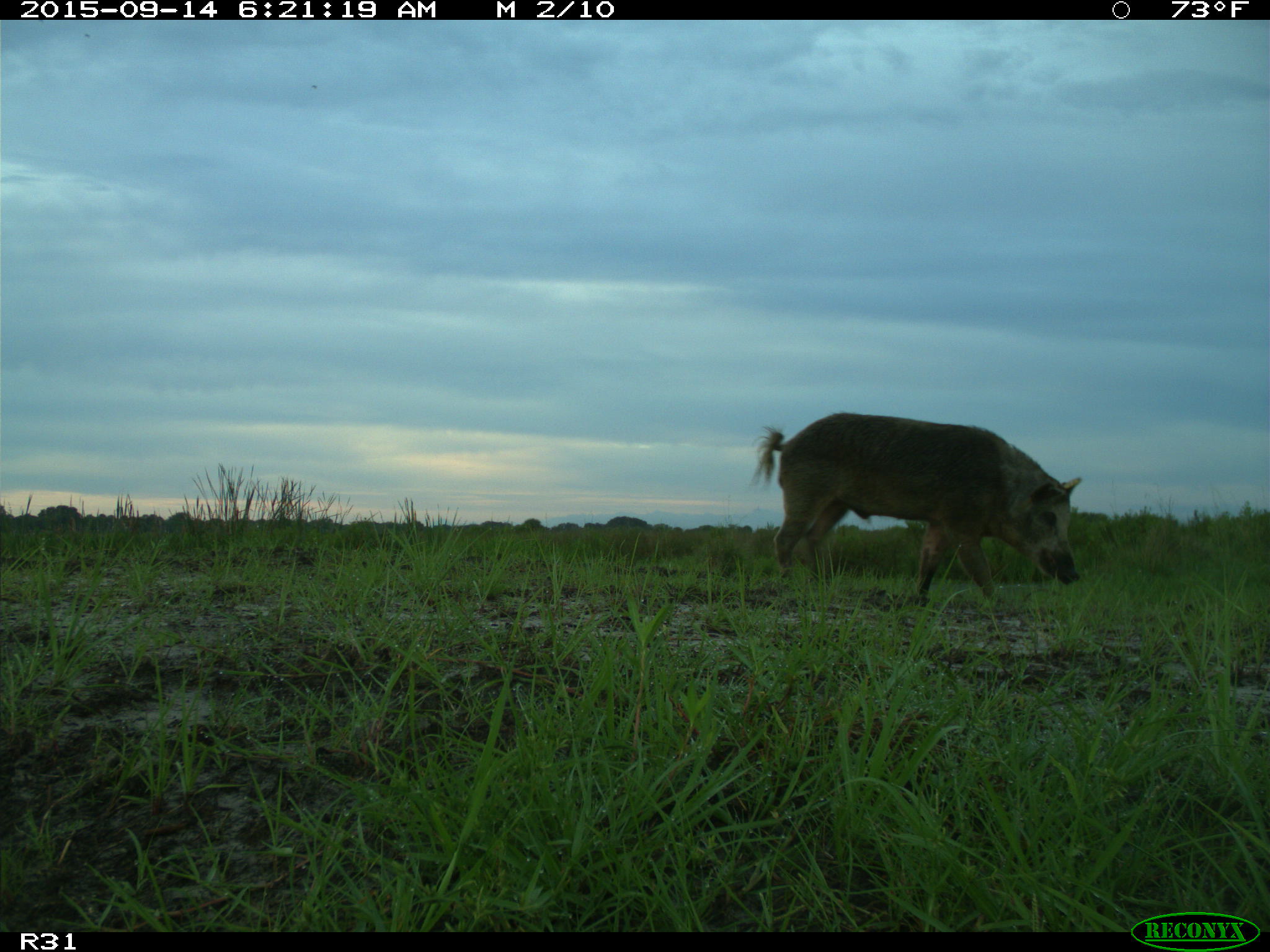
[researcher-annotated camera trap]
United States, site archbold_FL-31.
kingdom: Animalia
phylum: Chordata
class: Mammalia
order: Artiodactyla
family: Suidae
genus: Sus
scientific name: Sus scrofa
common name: wild boar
Sus scrofa (wild boar).